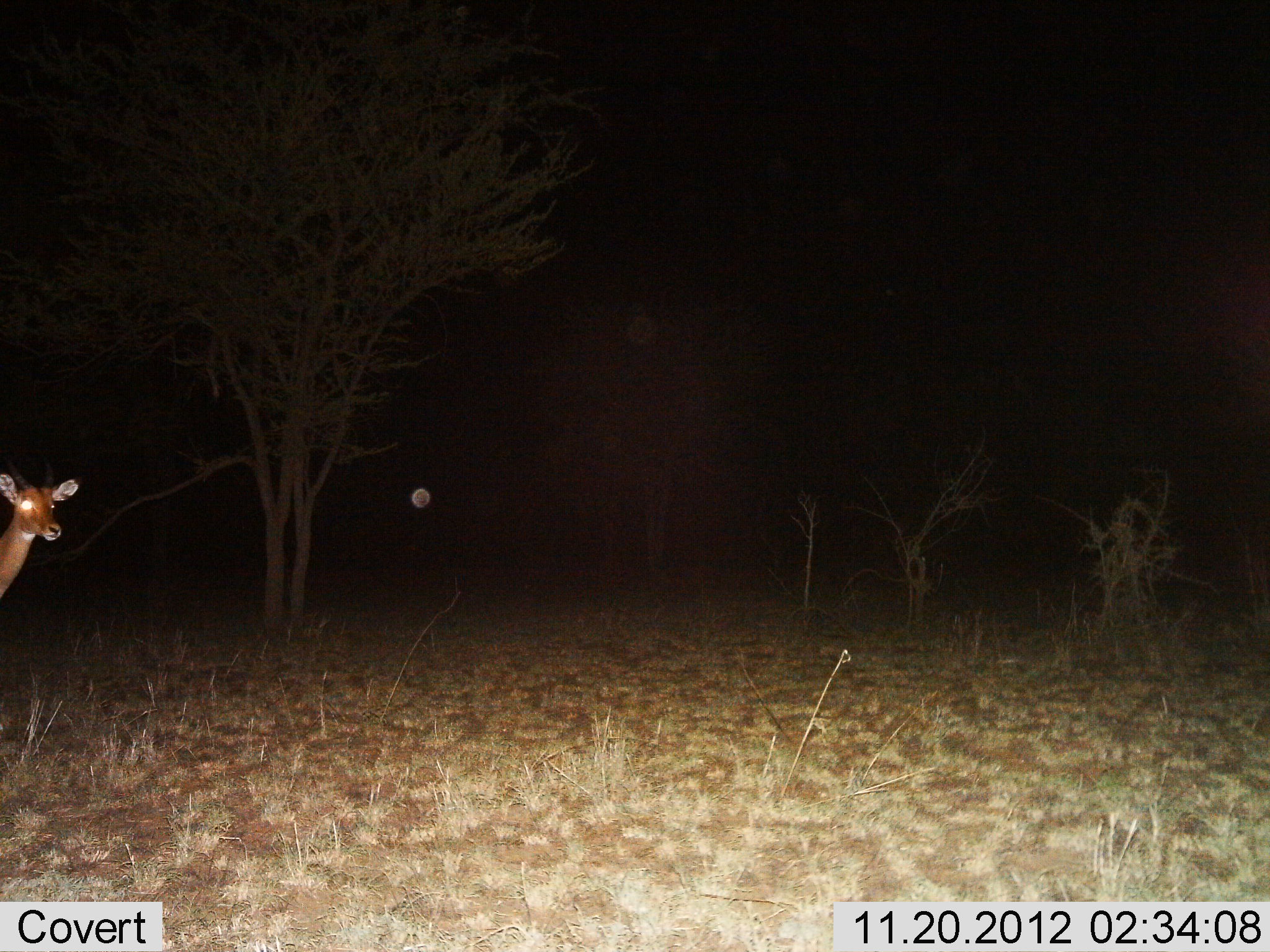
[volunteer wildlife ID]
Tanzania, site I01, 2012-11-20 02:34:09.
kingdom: Animalia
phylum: Chordata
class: Mammalia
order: Artiodactyla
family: Bovidae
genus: Redunca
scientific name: Redunca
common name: reedbuck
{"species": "reedbuck (Redunca)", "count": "1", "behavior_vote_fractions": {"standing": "100%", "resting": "0%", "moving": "0%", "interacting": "0%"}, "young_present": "0%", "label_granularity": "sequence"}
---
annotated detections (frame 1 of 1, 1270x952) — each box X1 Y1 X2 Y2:
animal: 0 436 82 599